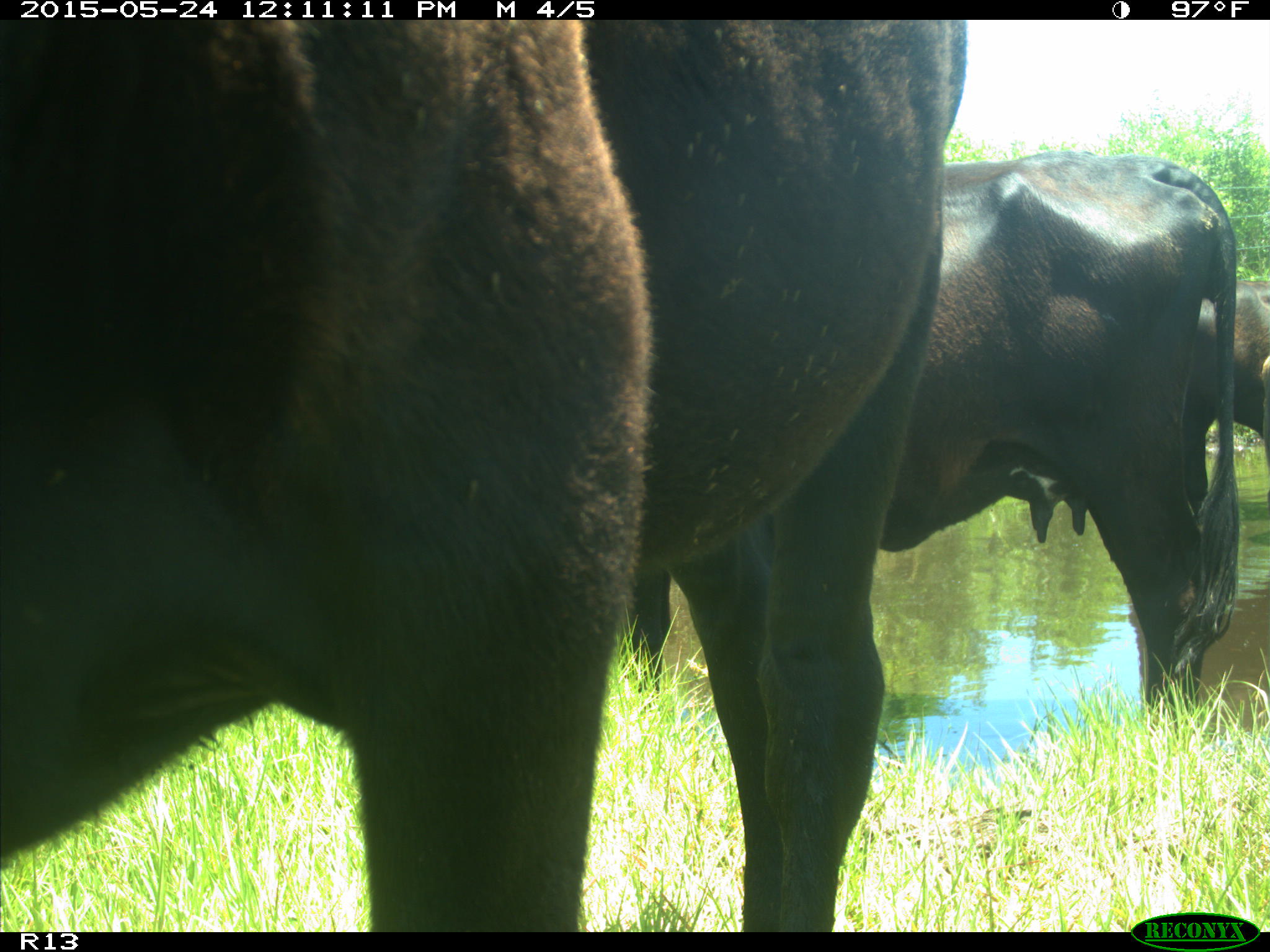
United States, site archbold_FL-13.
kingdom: Animalia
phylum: Chordata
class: Mammalia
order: Artiodactyla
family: Bovidae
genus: Bos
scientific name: Bos taurus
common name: domestic cow